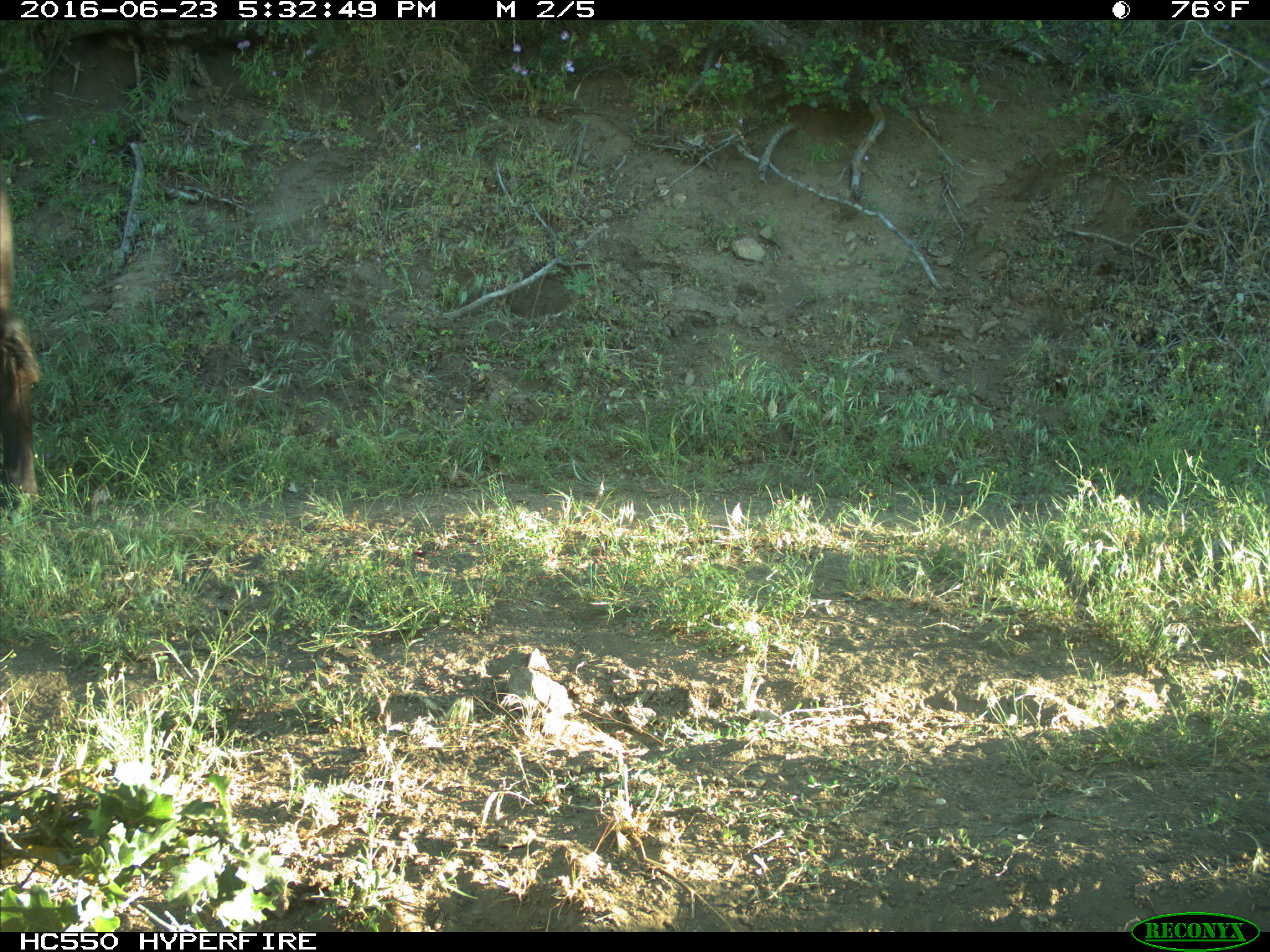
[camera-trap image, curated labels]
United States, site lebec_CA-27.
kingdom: Animalia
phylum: Chordata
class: Mammalia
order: Artiodactyla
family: Bovidae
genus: Bos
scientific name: Bos taurus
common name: domestic cow